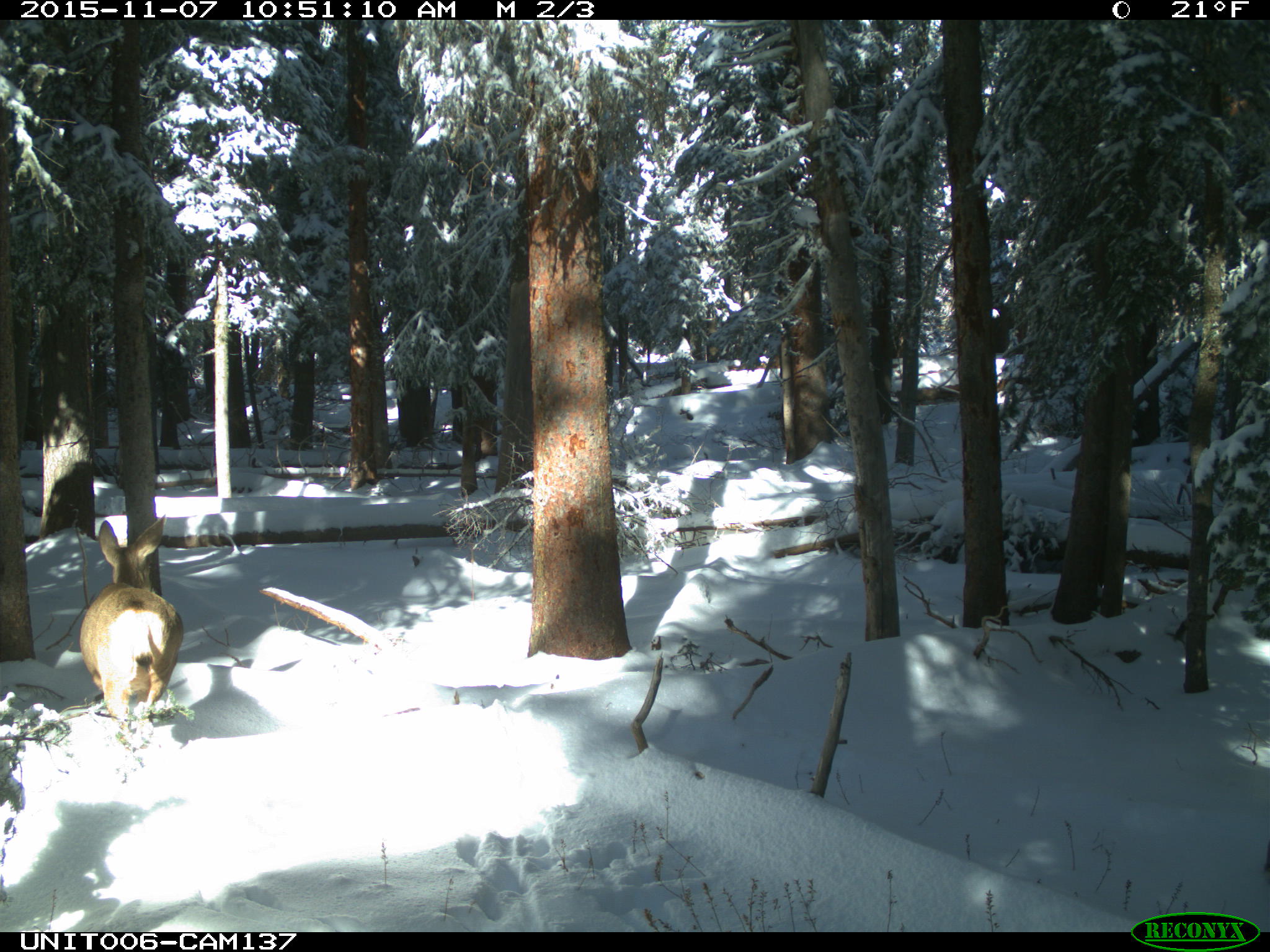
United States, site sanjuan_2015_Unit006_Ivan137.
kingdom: Animalia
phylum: Chordata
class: Mammalia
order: Artiodactyla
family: Cervidae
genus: Odocoileus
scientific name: Odocoileus hemionus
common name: mule deer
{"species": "Odocoileus hemionus (mule deer)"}